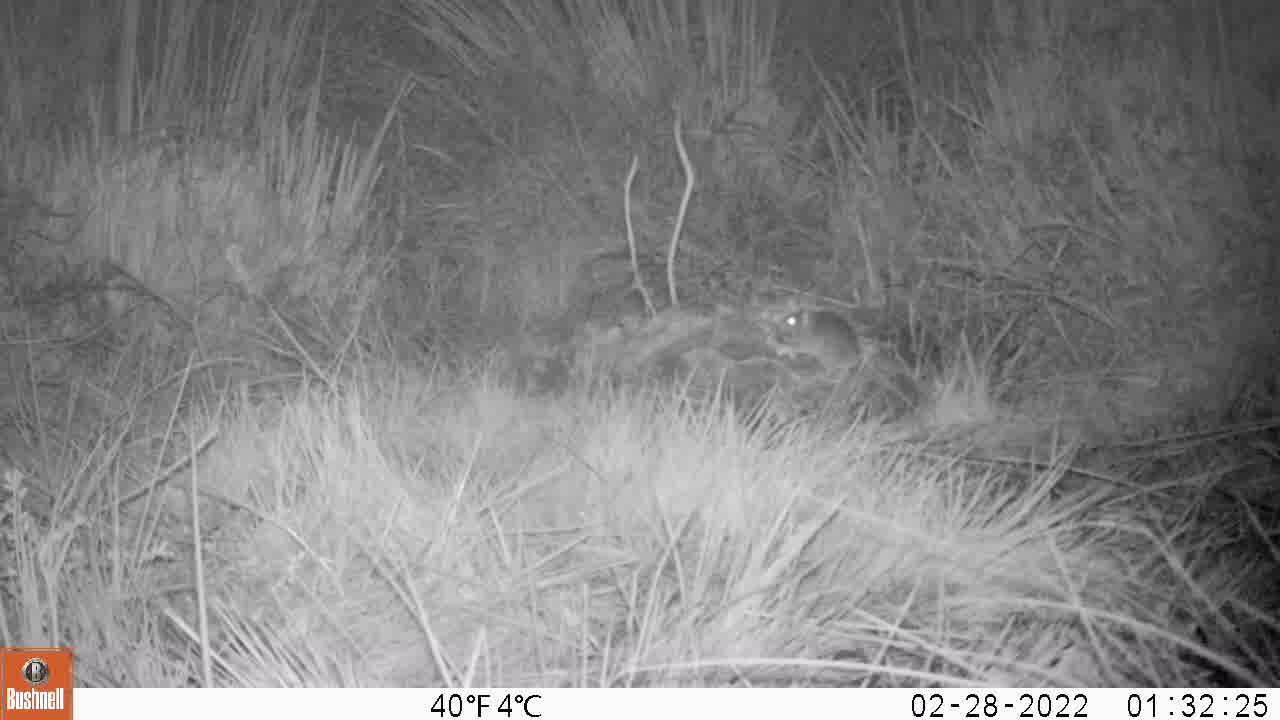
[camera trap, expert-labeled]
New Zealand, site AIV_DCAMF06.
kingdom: Animalia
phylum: Chordata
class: Mammalia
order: Rodentia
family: Muridae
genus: Mus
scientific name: Mus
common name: mouse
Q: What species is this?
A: Mouse (Mus).